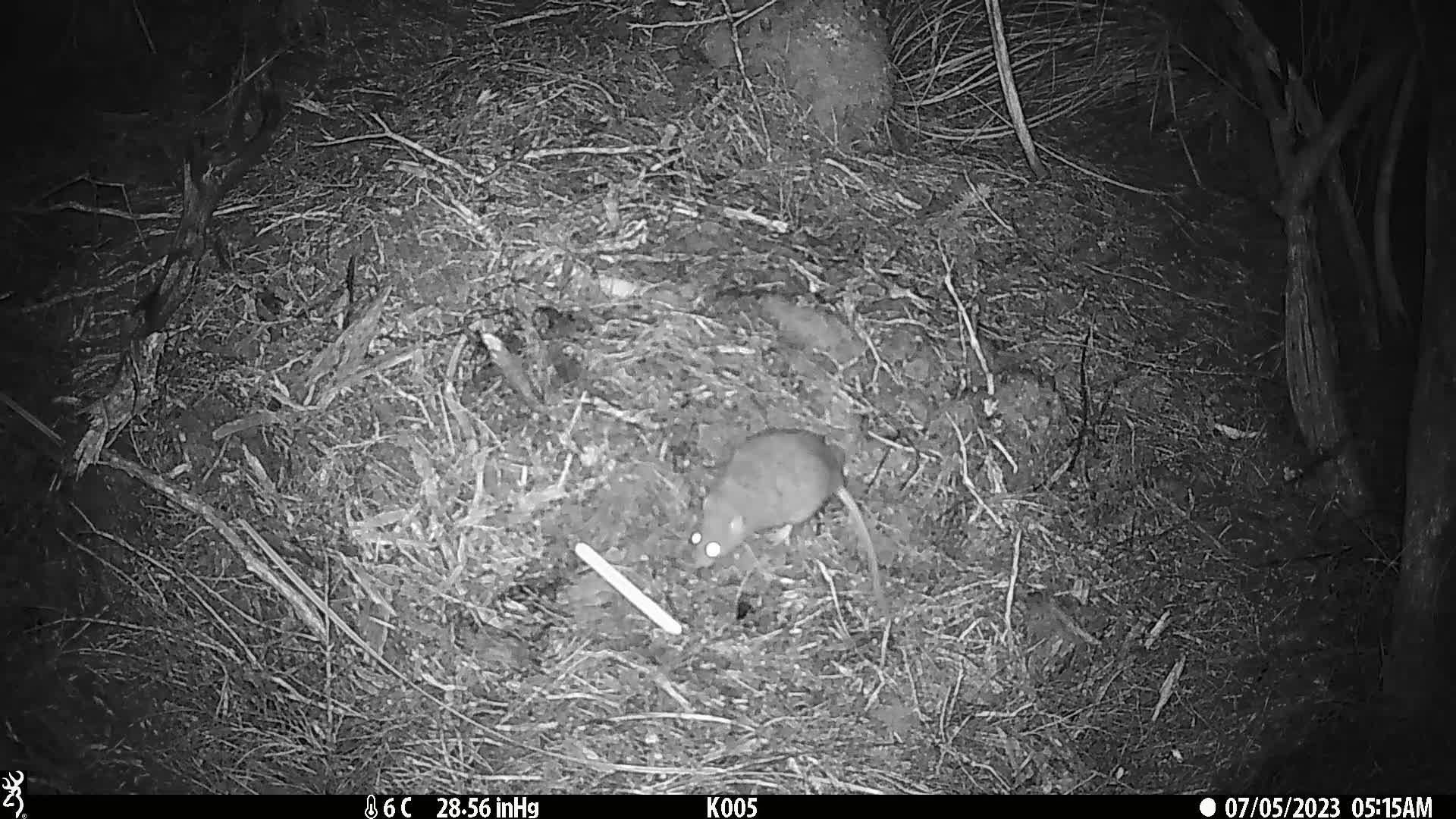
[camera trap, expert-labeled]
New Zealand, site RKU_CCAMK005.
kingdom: Animalia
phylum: Chordata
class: Mammalia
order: Rodentia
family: Muridae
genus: Rattus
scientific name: Rattus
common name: rat